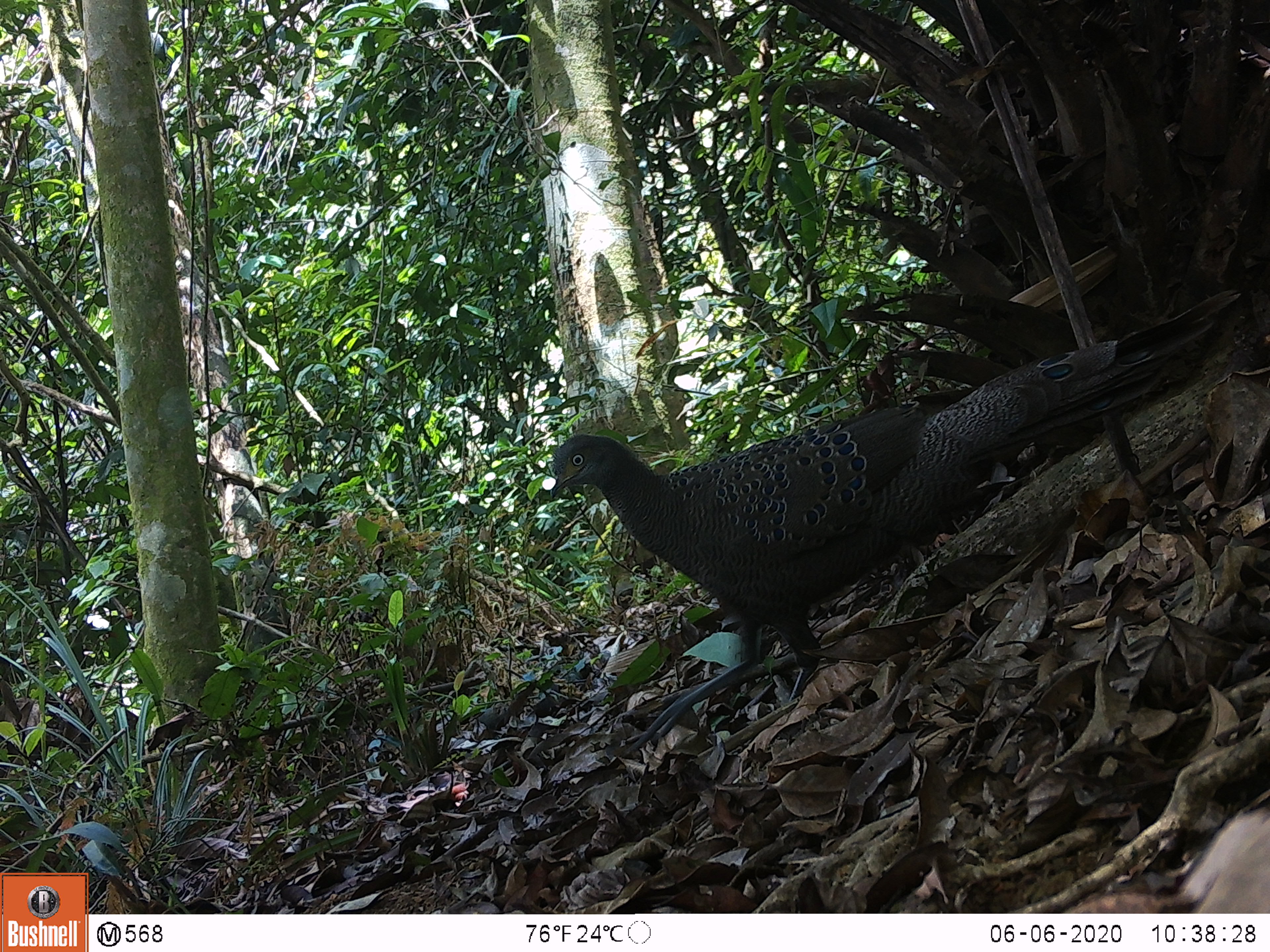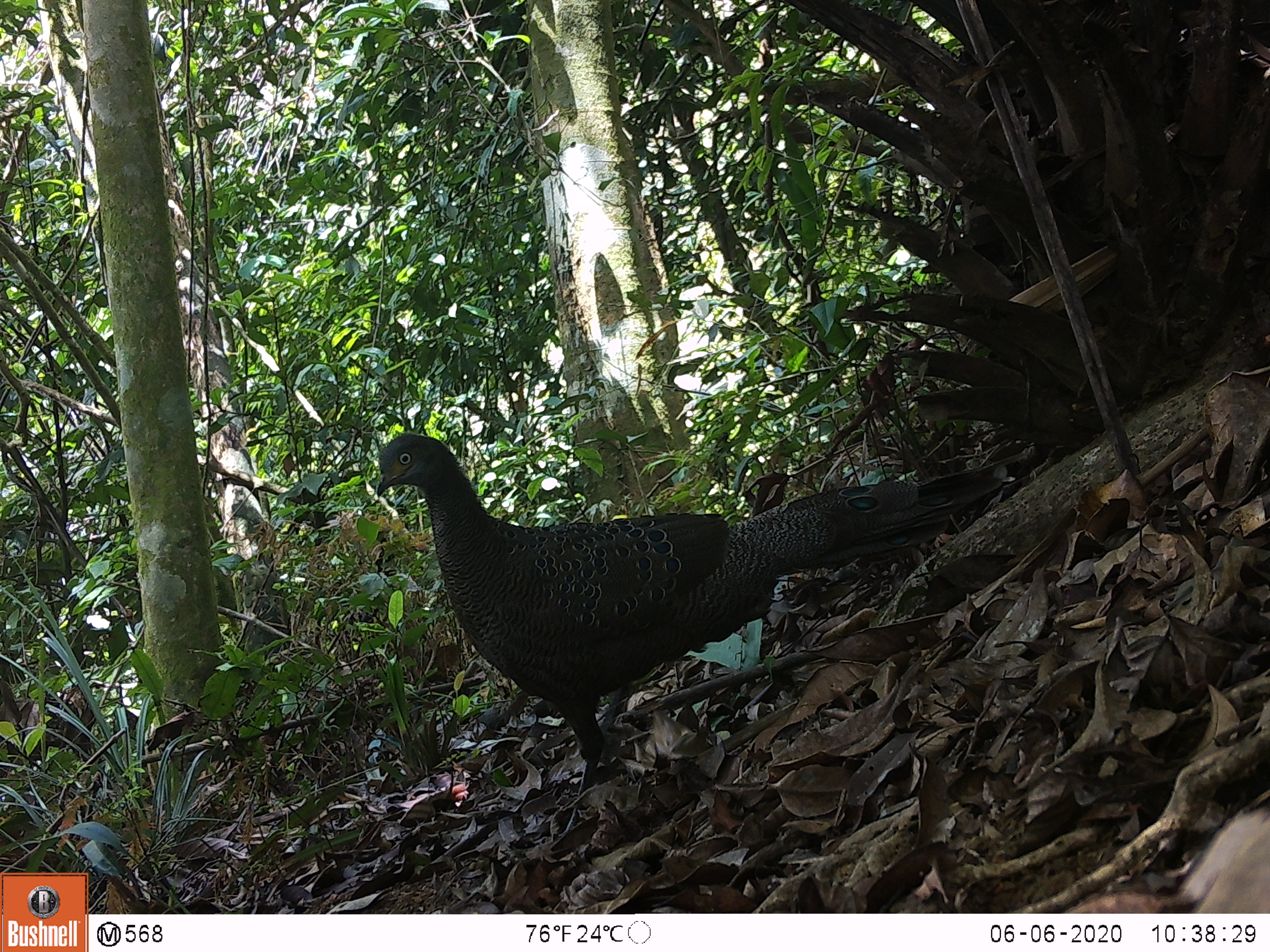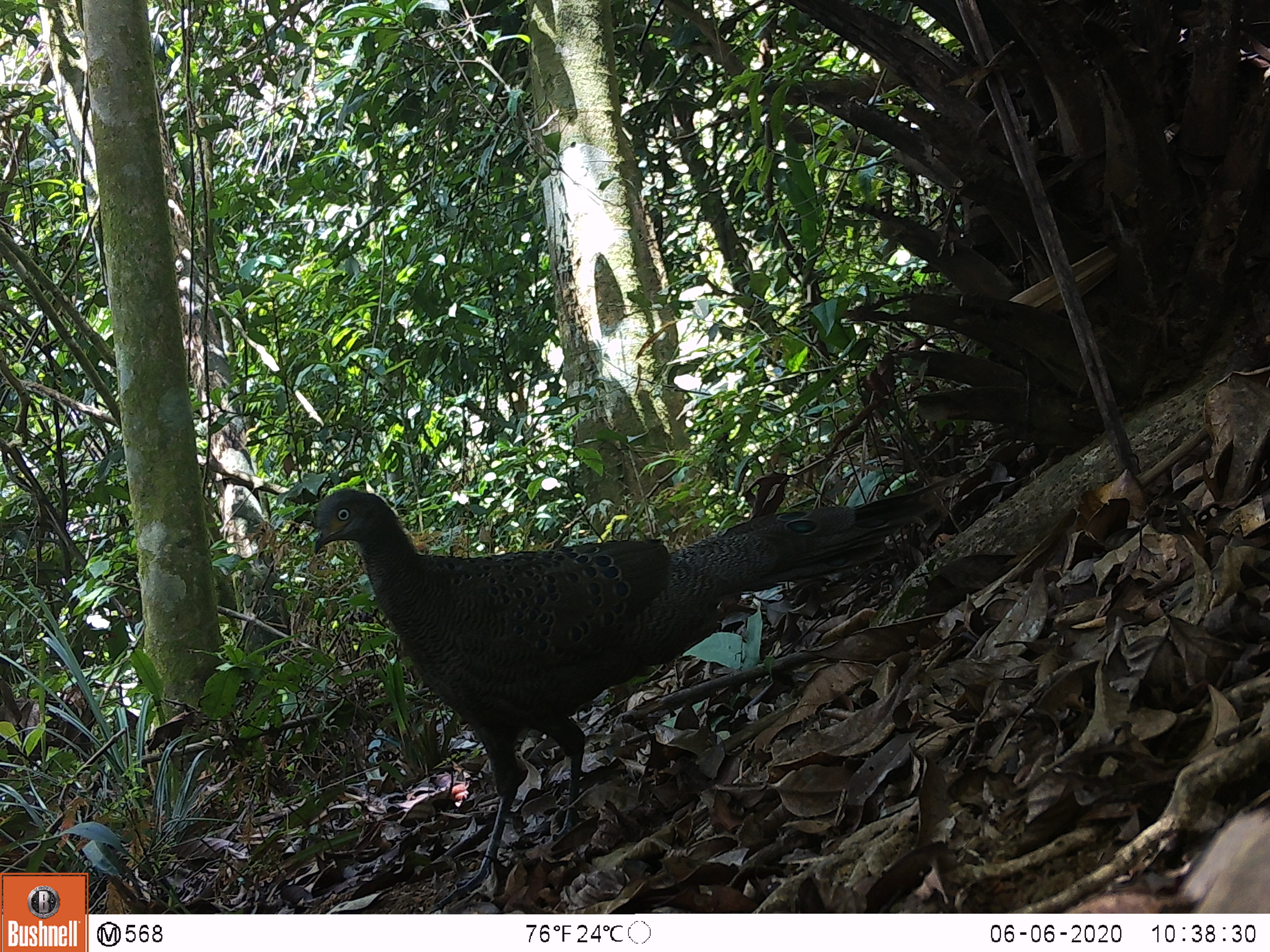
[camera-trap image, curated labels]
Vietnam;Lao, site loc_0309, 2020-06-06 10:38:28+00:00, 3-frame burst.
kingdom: Animalia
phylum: Chordata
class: Aves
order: Galliformes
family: Phasianidae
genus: Polyplectron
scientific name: Polyplectron bicalcaratum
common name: gray peacock-pheasant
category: grey peacock pheasant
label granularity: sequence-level